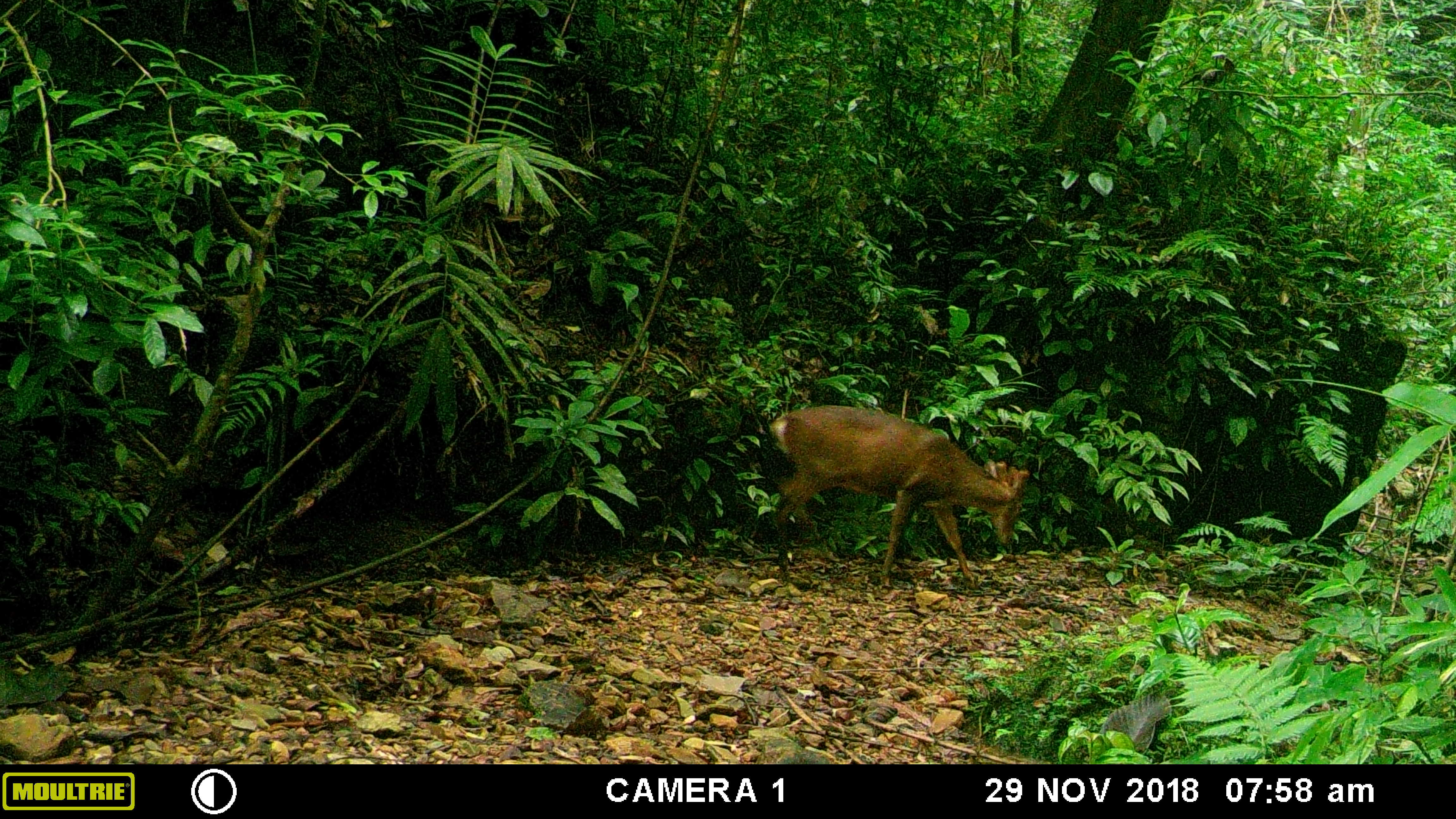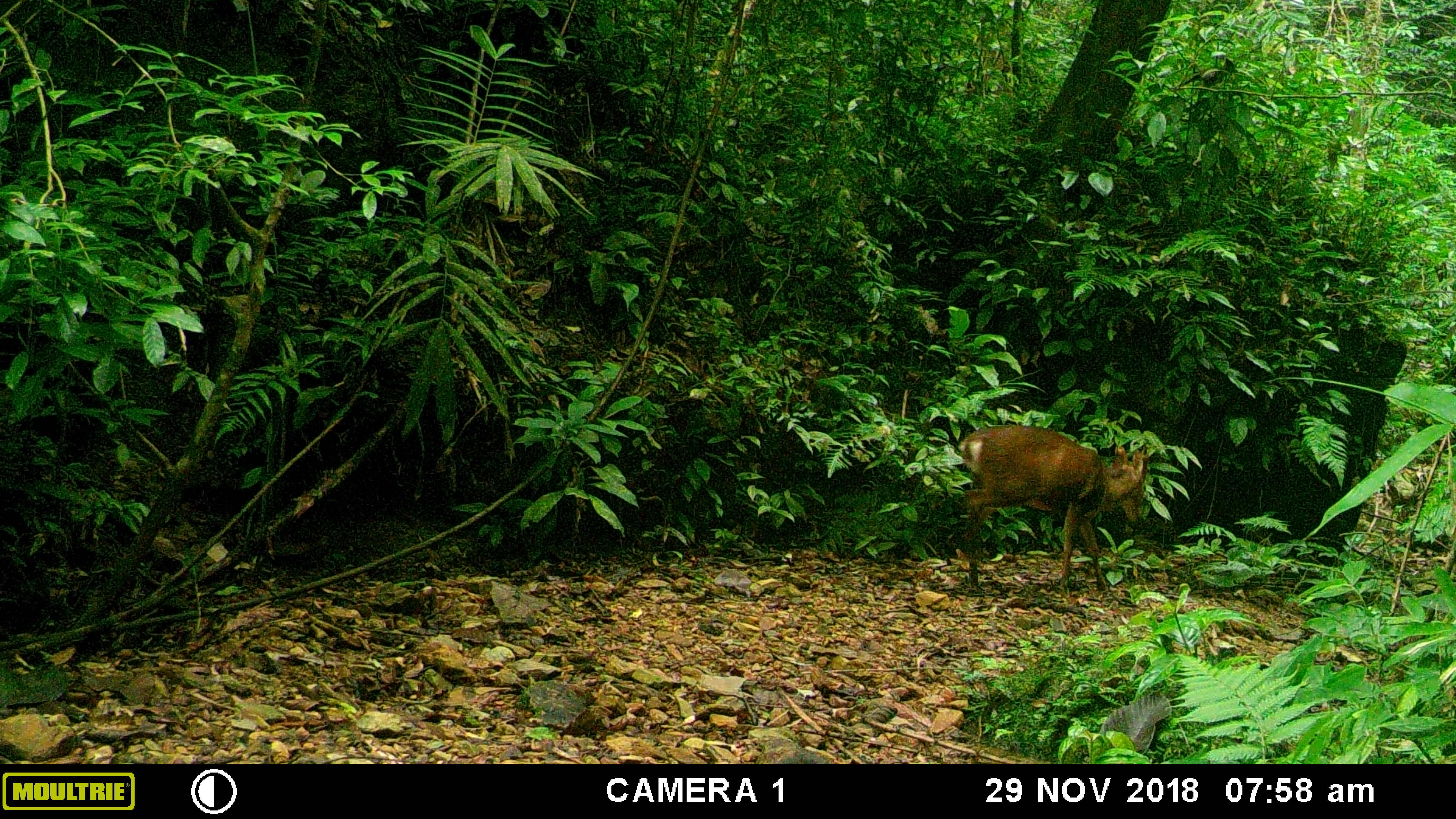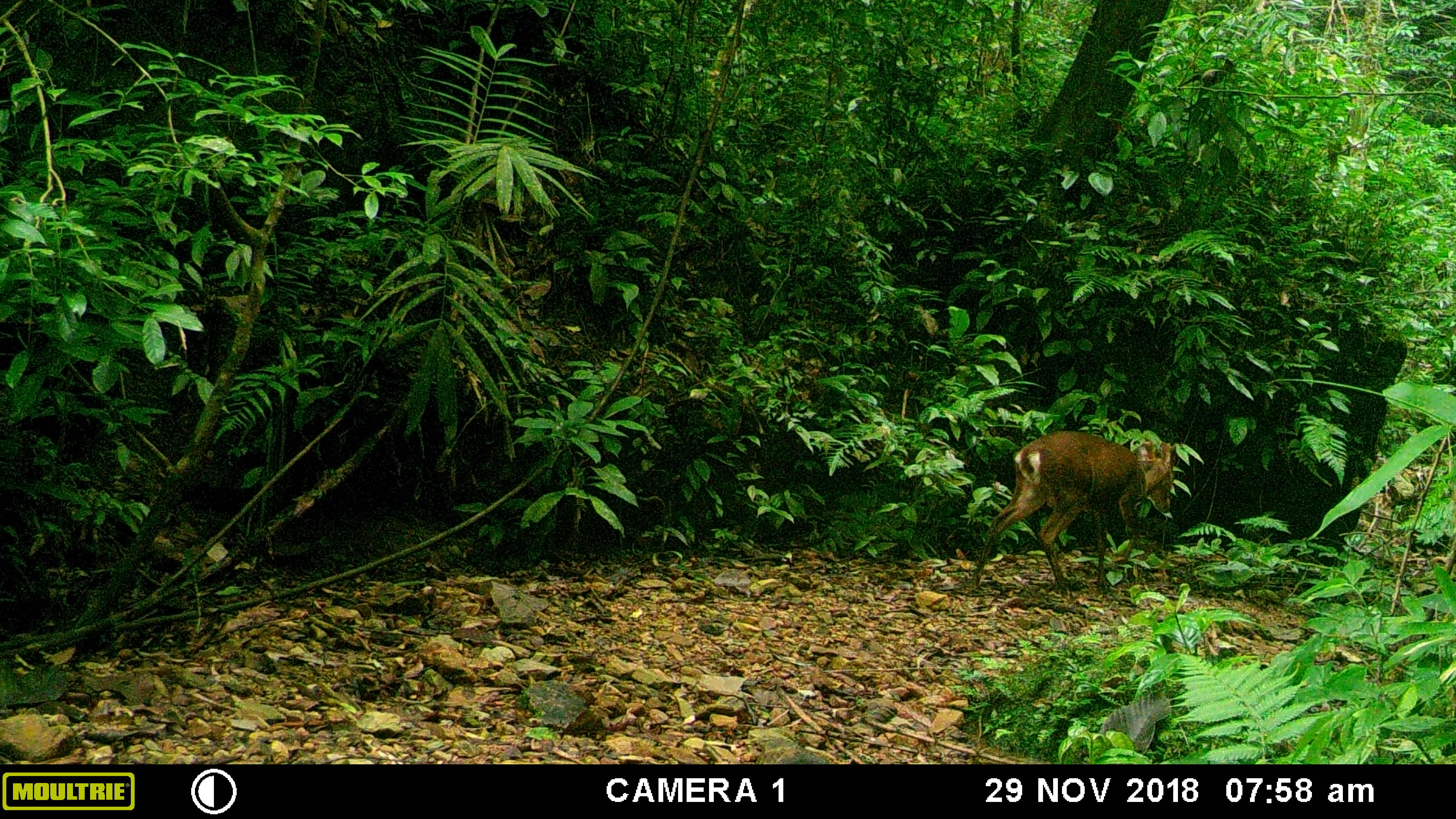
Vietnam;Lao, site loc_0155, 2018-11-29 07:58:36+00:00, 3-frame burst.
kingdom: Animalia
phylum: Chordata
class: Mammalia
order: Artiodactyla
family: Cervidae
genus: Muntiacus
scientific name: Muntiacus vuquangensis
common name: large-antlered muntjac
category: large antlered muntjac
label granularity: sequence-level